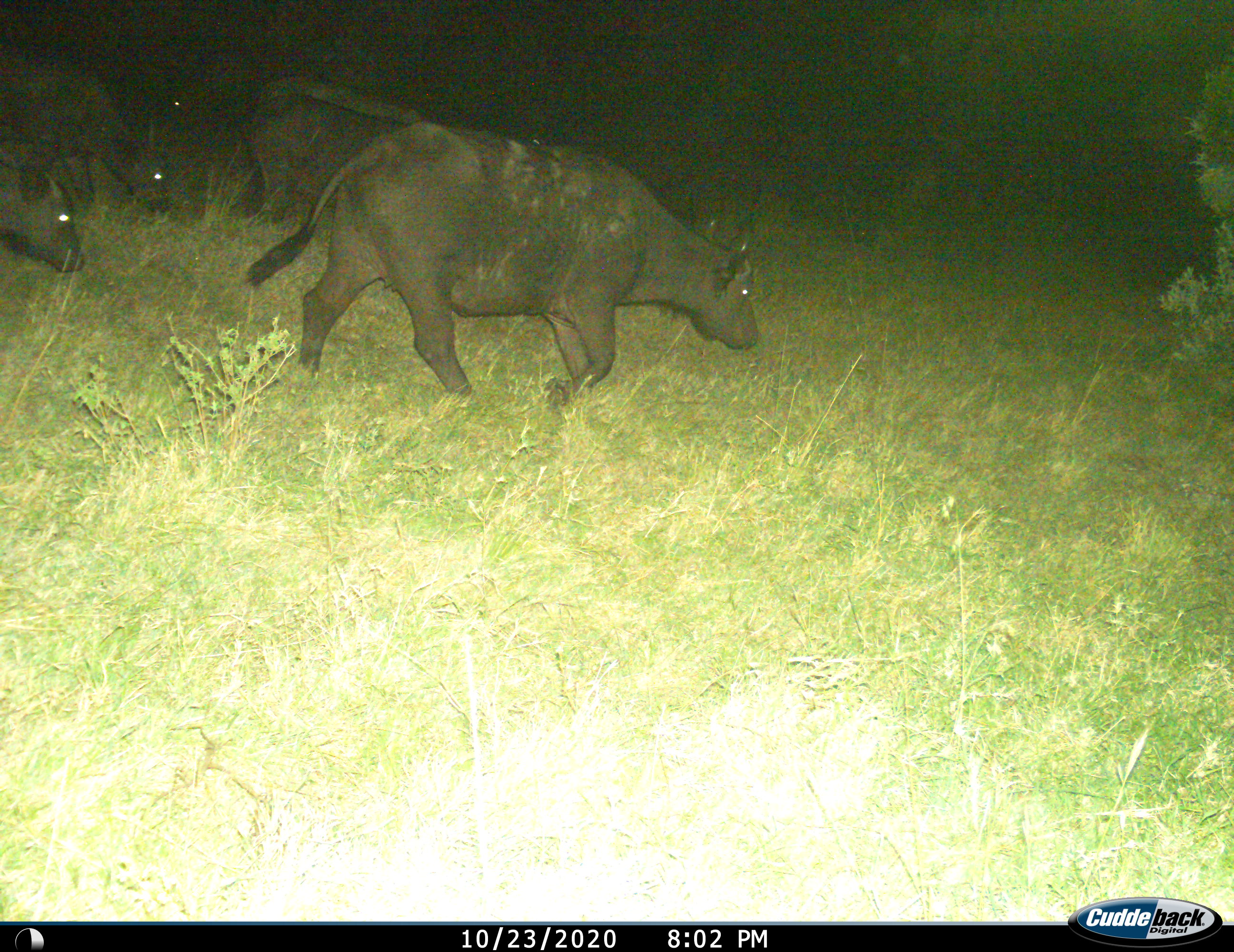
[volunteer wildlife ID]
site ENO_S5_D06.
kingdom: Animalia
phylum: Chordata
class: Mammalia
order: Artiodactyla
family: Bovidae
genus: Syncerus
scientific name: Syncerus caffer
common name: african buffalo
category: buffalo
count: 6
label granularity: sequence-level